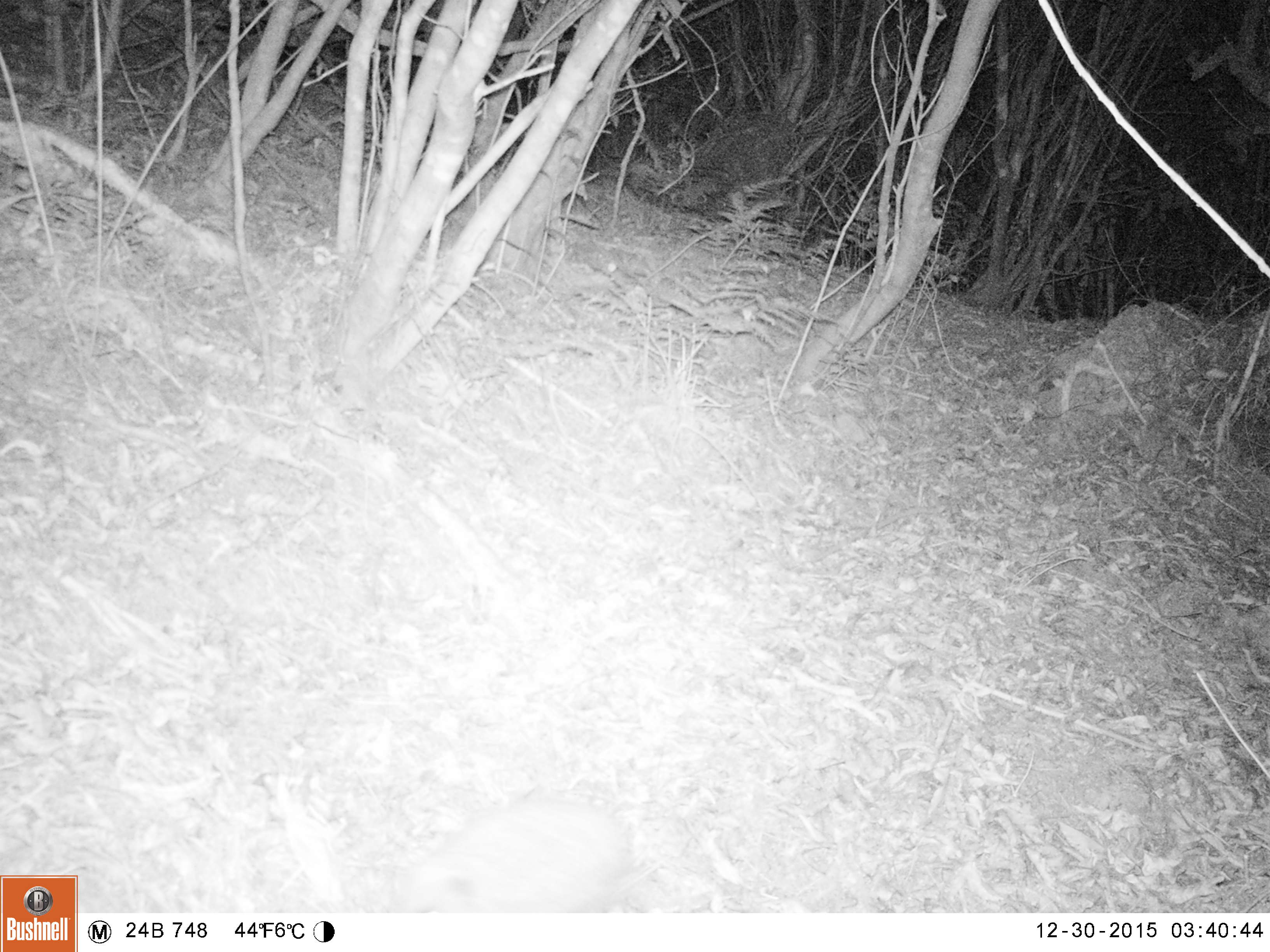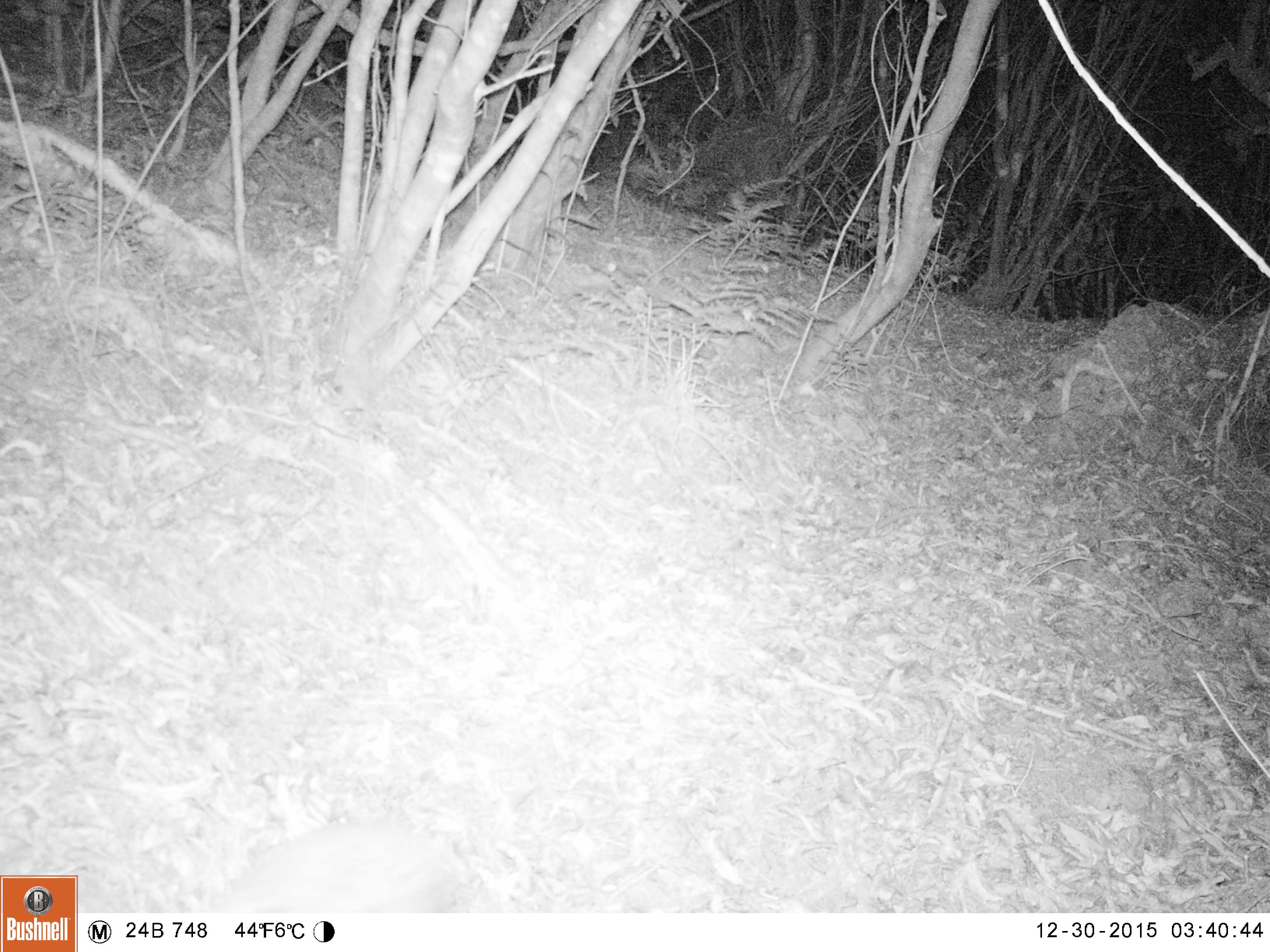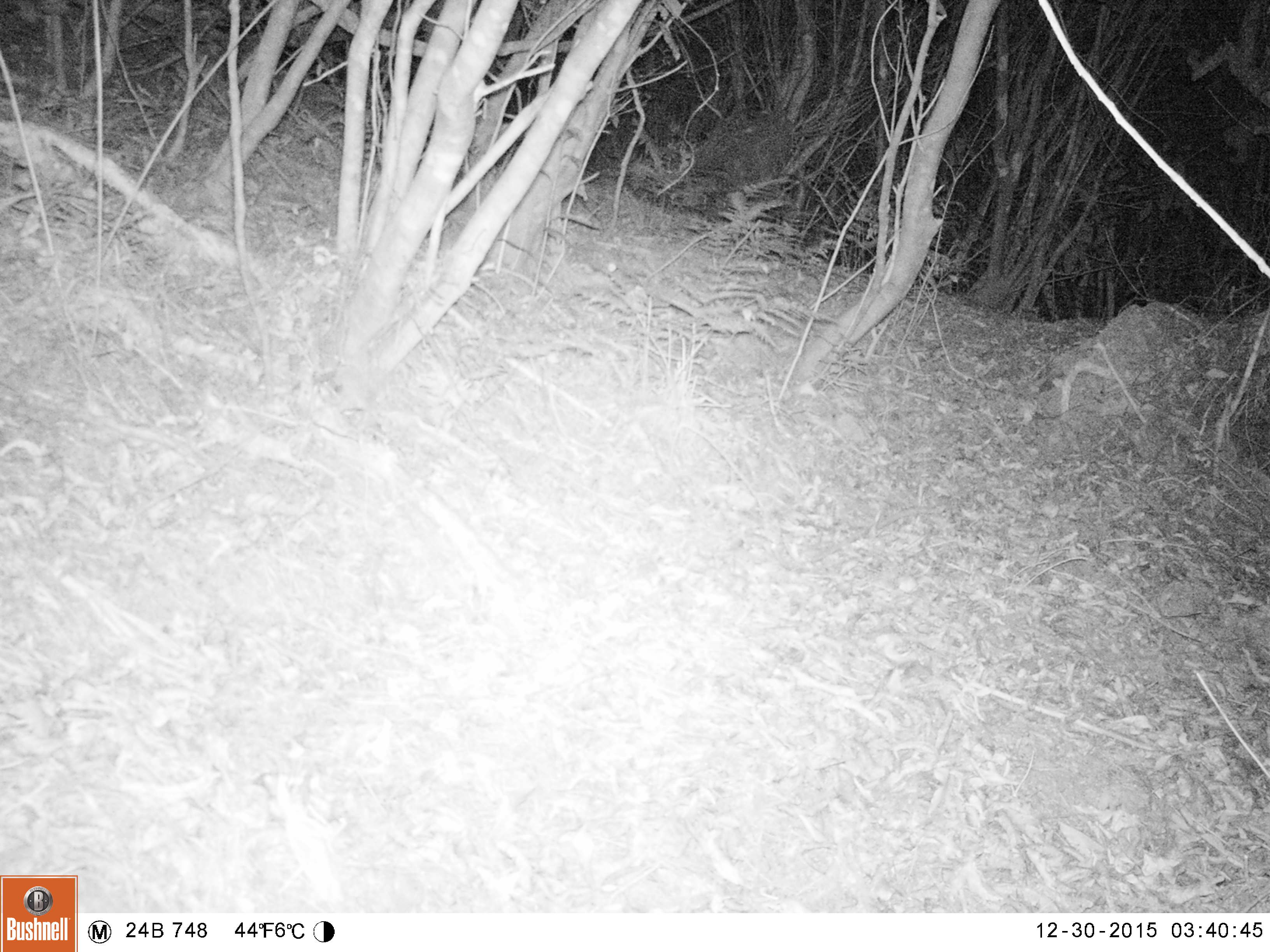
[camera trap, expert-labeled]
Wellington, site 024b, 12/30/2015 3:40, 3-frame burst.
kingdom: Animalia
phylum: Chordata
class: Mammalia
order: Eulipotyphla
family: Erinaceidae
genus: Erinaceus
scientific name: Erinaceus europaeus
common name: hedgehog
Hedgehog (Erinaceus europaeus).